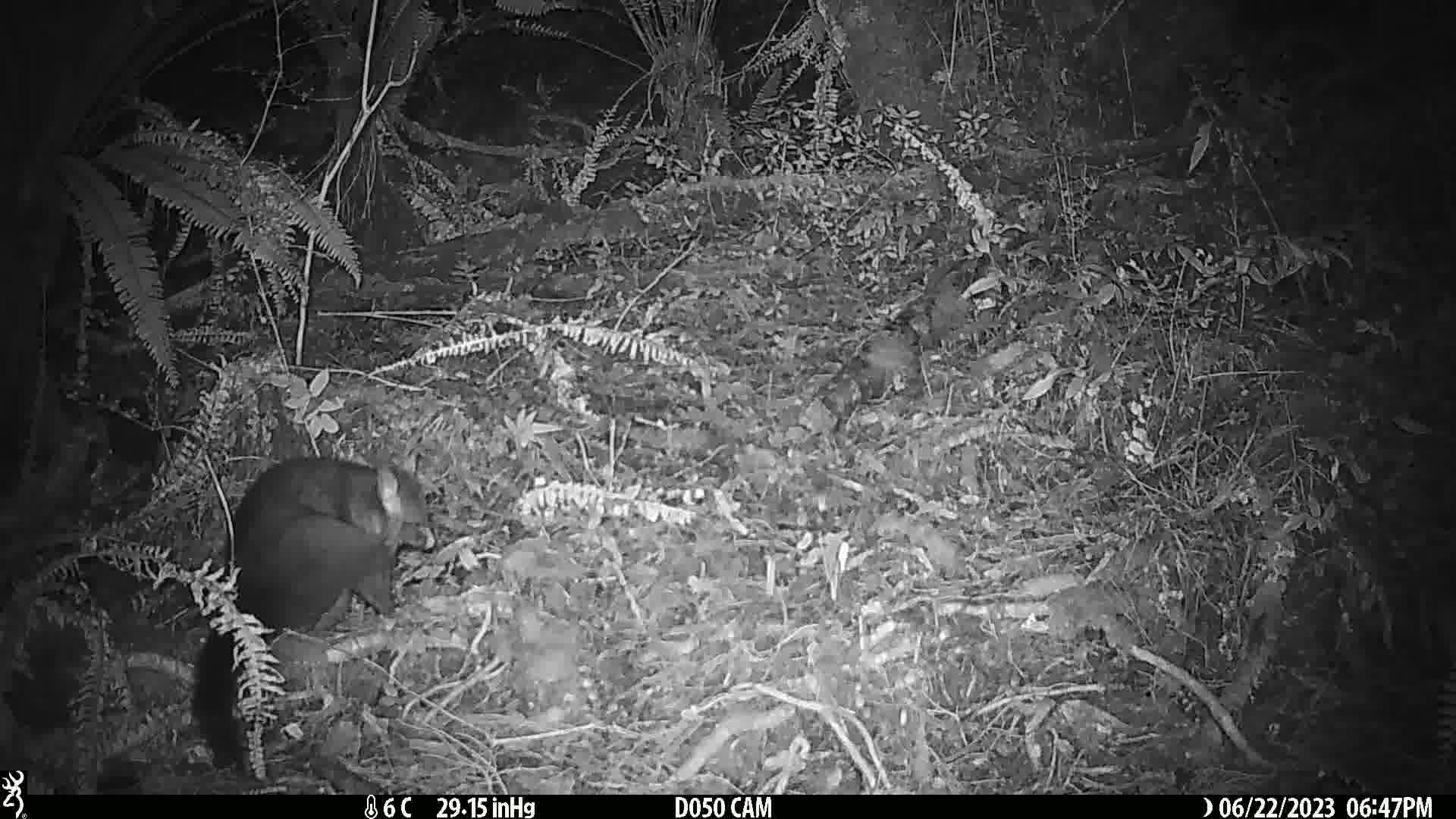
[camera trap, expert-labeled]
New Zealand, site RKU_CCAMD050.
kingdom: Animalia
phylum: Chordata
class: Mammalia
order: Diprotodontia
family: Phalangeridae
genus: Trichosurus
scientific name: Trichosurus vulpecula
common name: common brushtail possum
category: possum